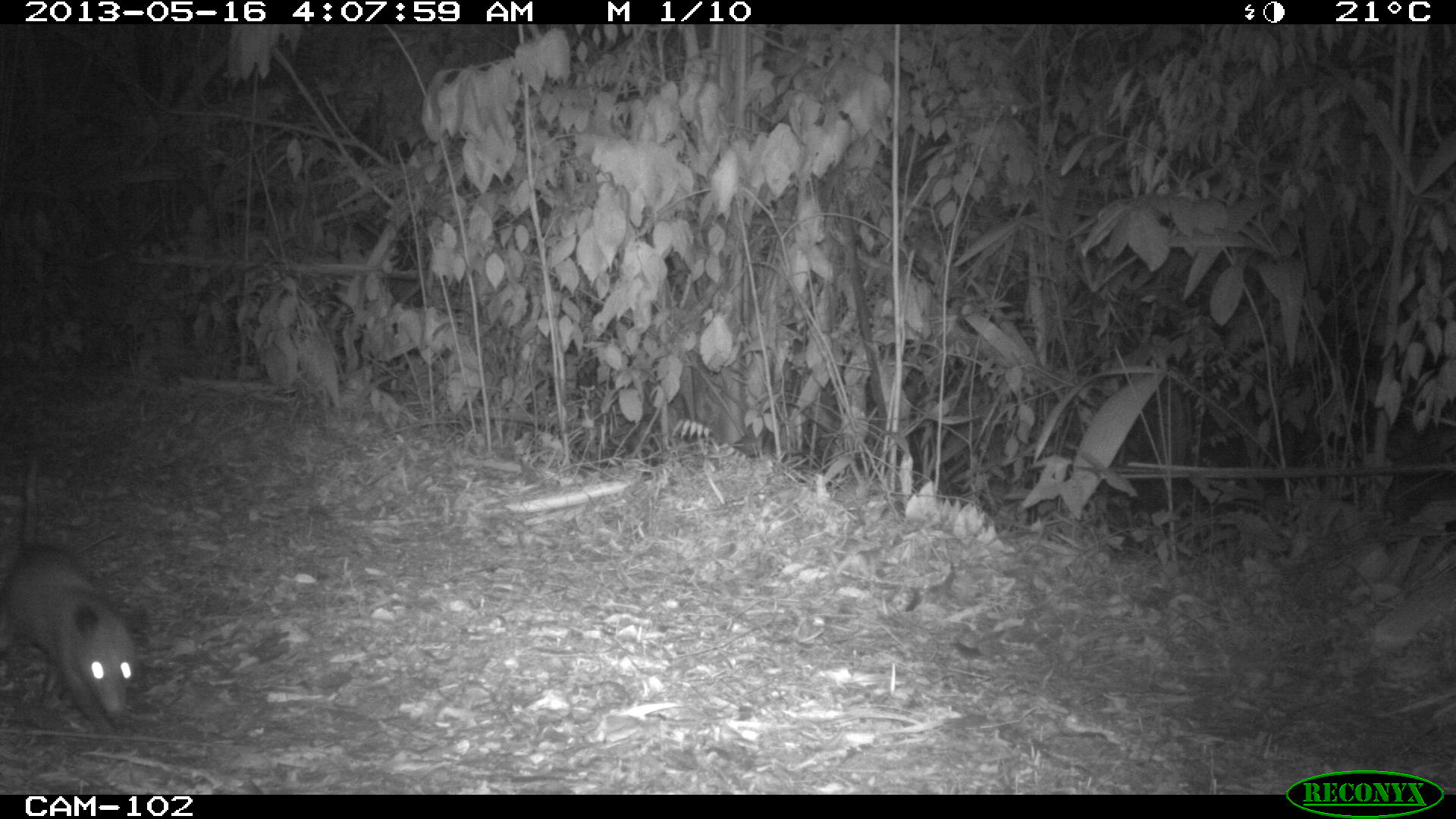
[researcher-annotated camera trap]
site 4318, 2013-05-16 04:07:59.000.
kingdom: Animalia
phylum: Chordata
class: Mammalia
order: Didelphimorphia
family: Didelphidae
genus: Didelphis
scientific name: Didelphis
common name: american opossums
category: didelphis sp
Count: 1.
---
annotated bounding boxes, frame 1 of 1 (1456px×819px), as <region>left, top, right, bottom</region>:
didelphis sp: <region>0, 451, 136, 732</region>